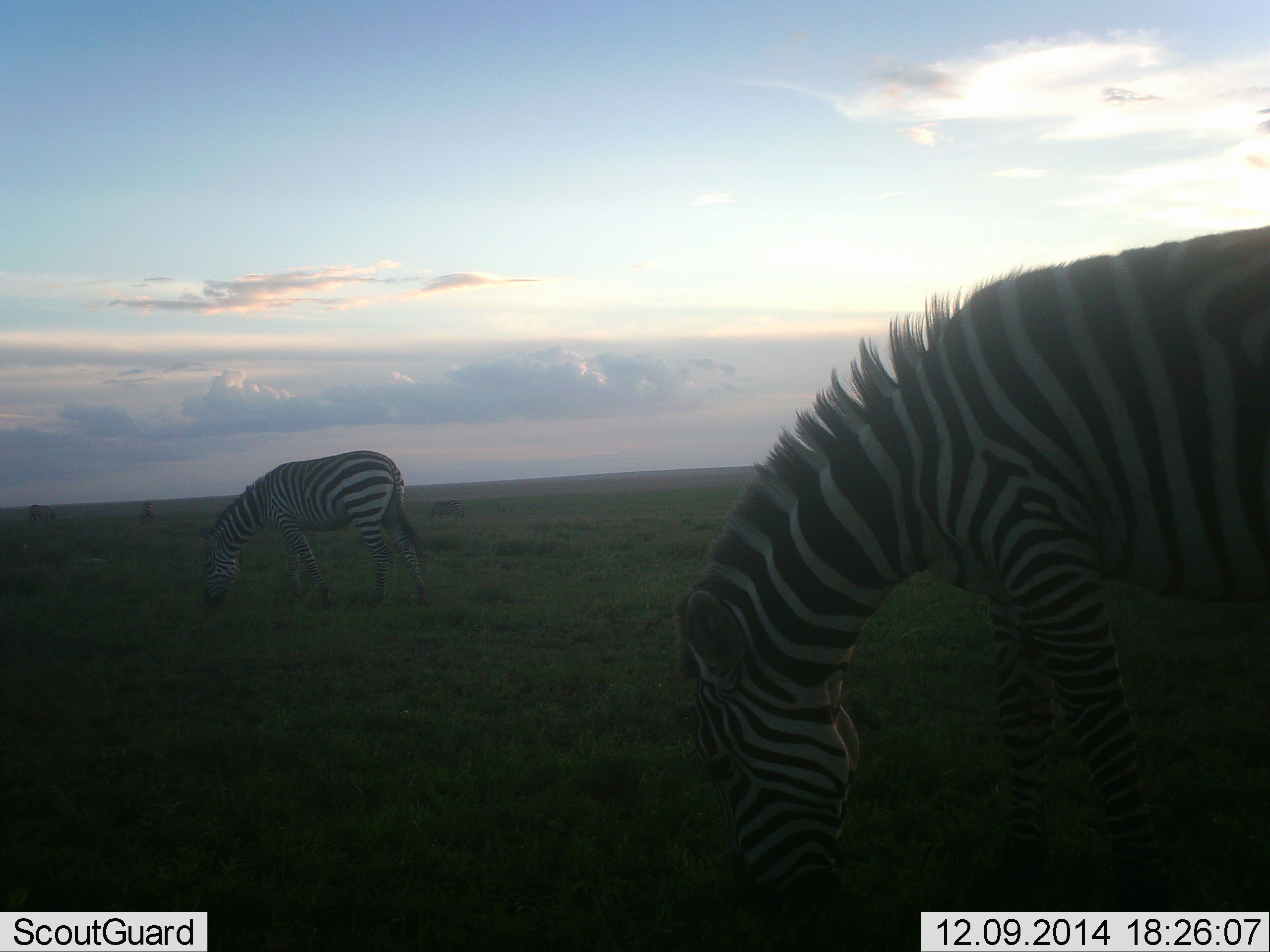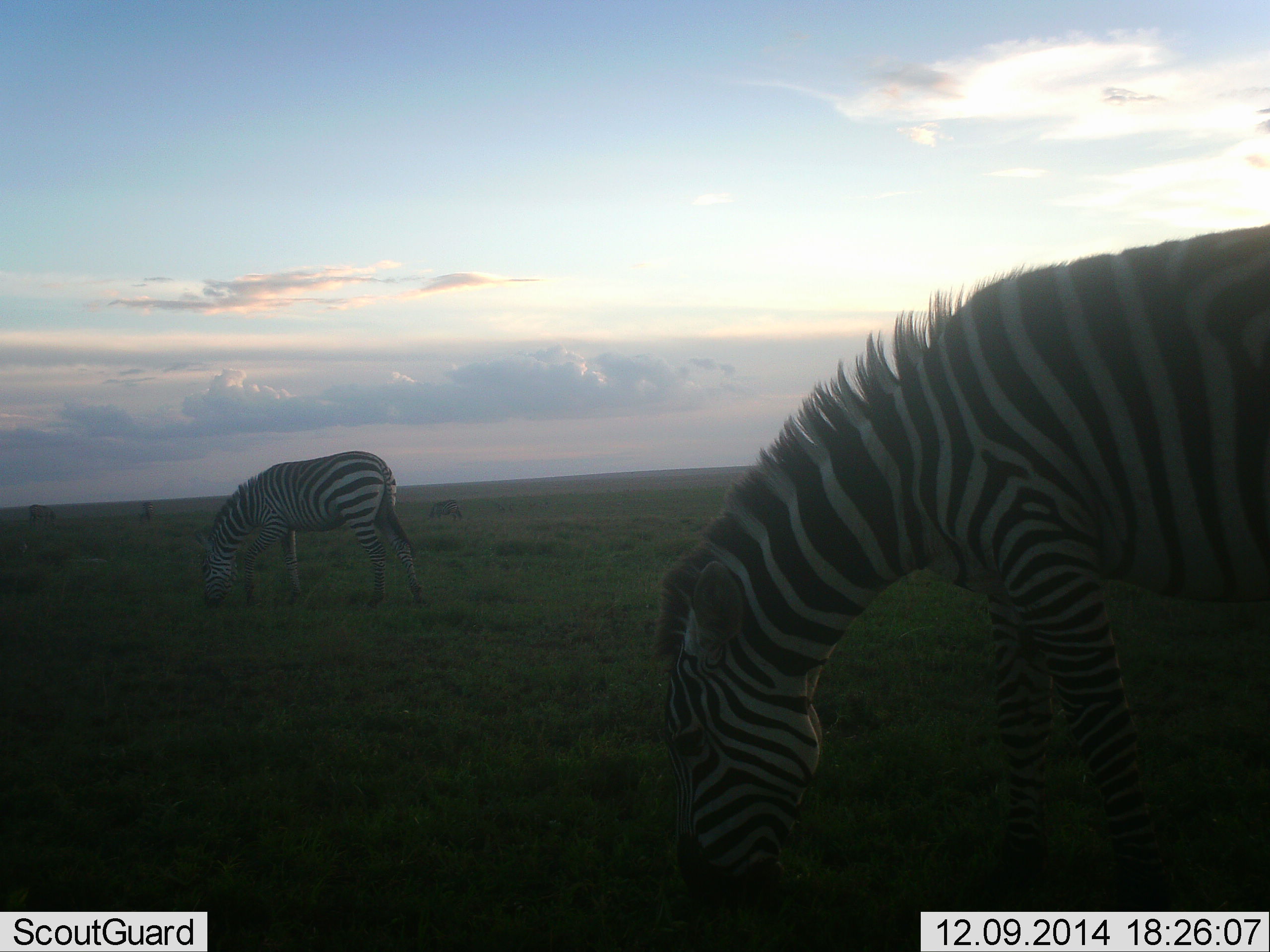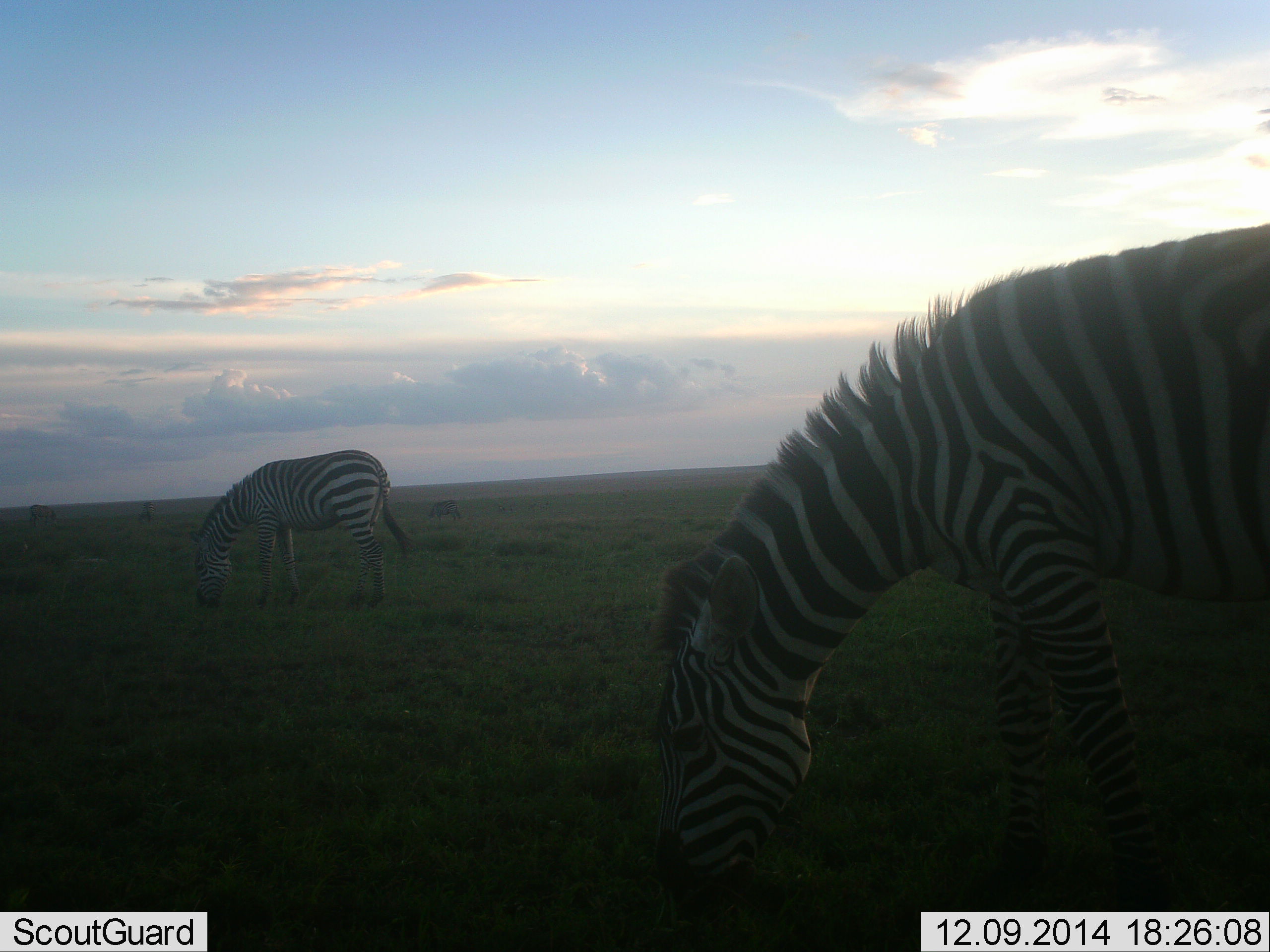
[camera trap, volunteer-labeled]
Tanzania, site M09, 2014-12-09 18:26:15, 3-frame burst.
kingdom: Animalia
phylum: Chordata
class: Mammalia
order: Perissodactyla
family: Equidae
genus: Equus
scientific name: Equus quagga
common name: plains zebra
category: zebra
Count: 2.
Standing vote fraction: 10%.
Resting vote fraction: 0%.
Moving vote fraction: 0%.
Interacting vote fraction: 0%.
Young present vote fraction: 0%.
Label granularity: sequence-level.